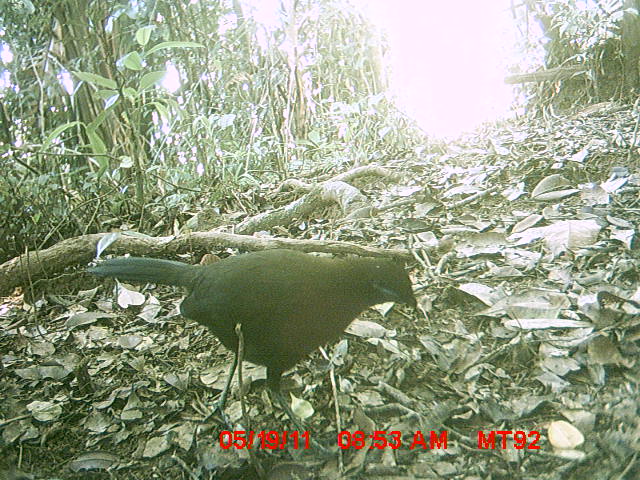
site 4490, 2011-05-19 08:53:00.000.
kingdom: Animalia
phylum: Chordata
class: Aves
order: Cuculiformes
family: Cuculidae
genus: Coua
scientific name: Coua serriana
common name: red-breasted coua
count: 1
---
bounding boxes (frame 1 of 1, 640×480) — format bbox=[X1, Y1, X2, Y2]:
coua serriana: bbox=[86, 247, 417, 460]